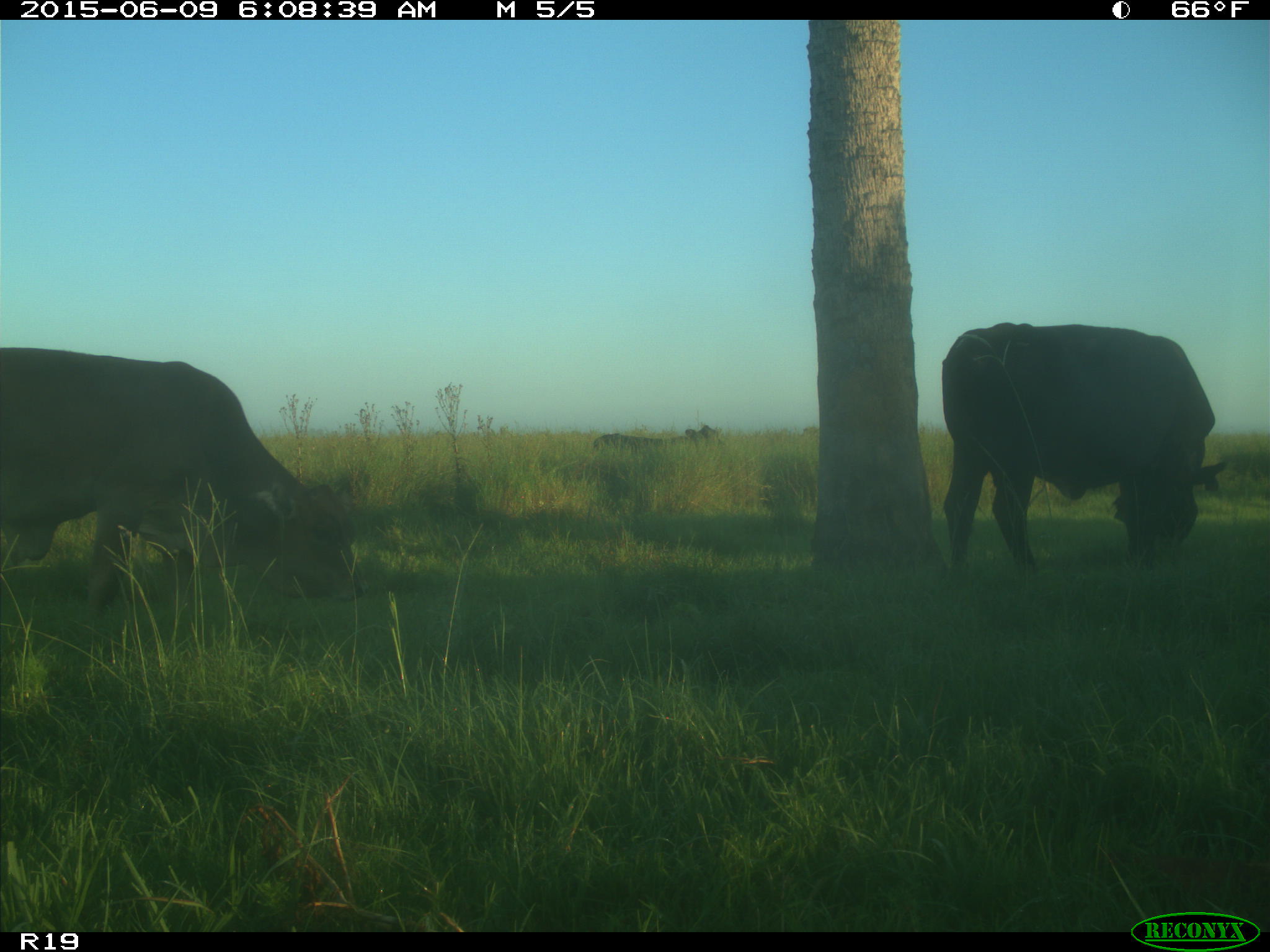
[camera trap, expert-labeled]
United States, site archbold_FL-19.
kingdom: Animalia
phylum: Chordata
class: Mammalia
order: Artiodactyla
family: Bovidae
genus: Bos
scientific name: Bos taurus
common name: domestic cow